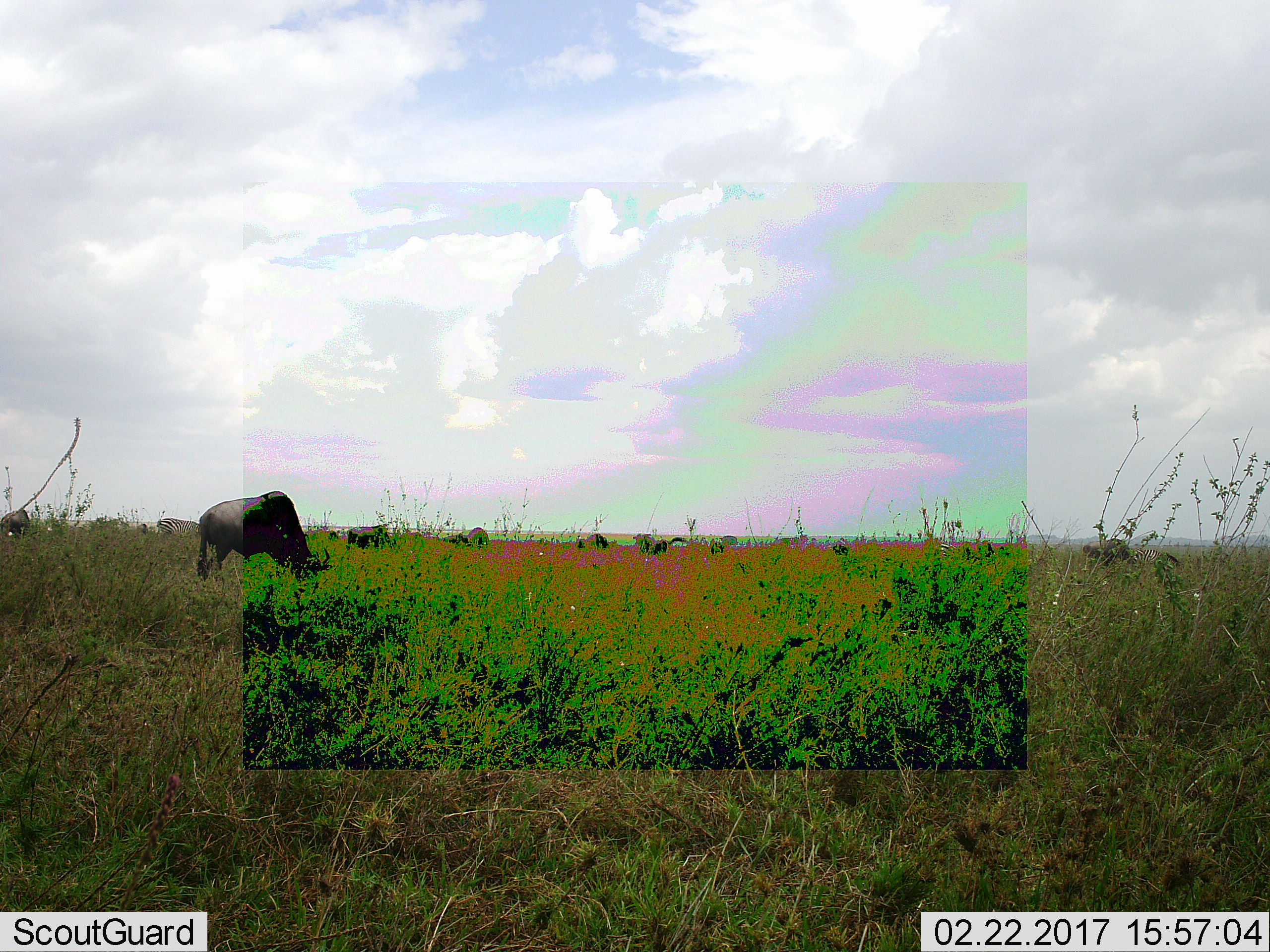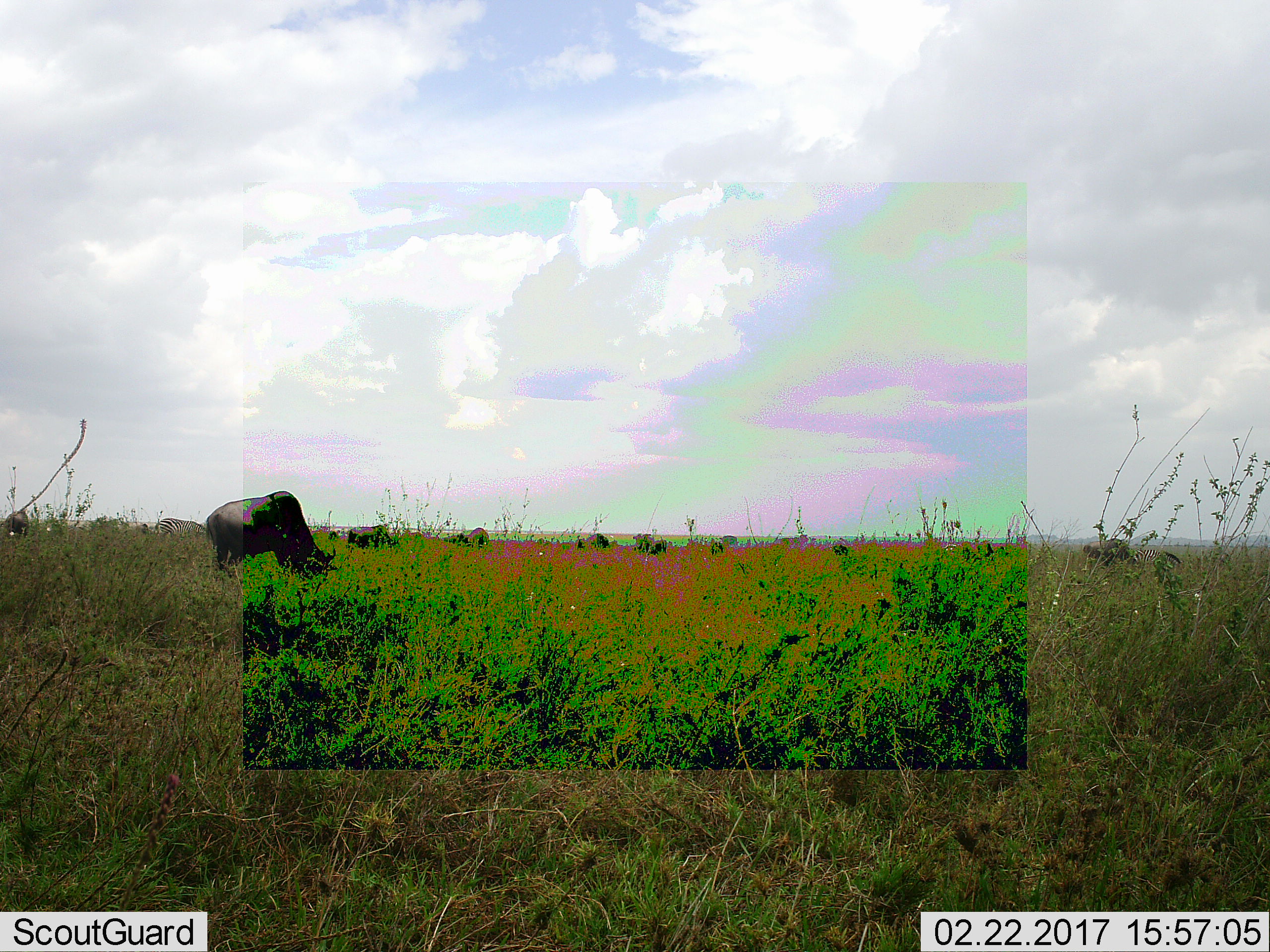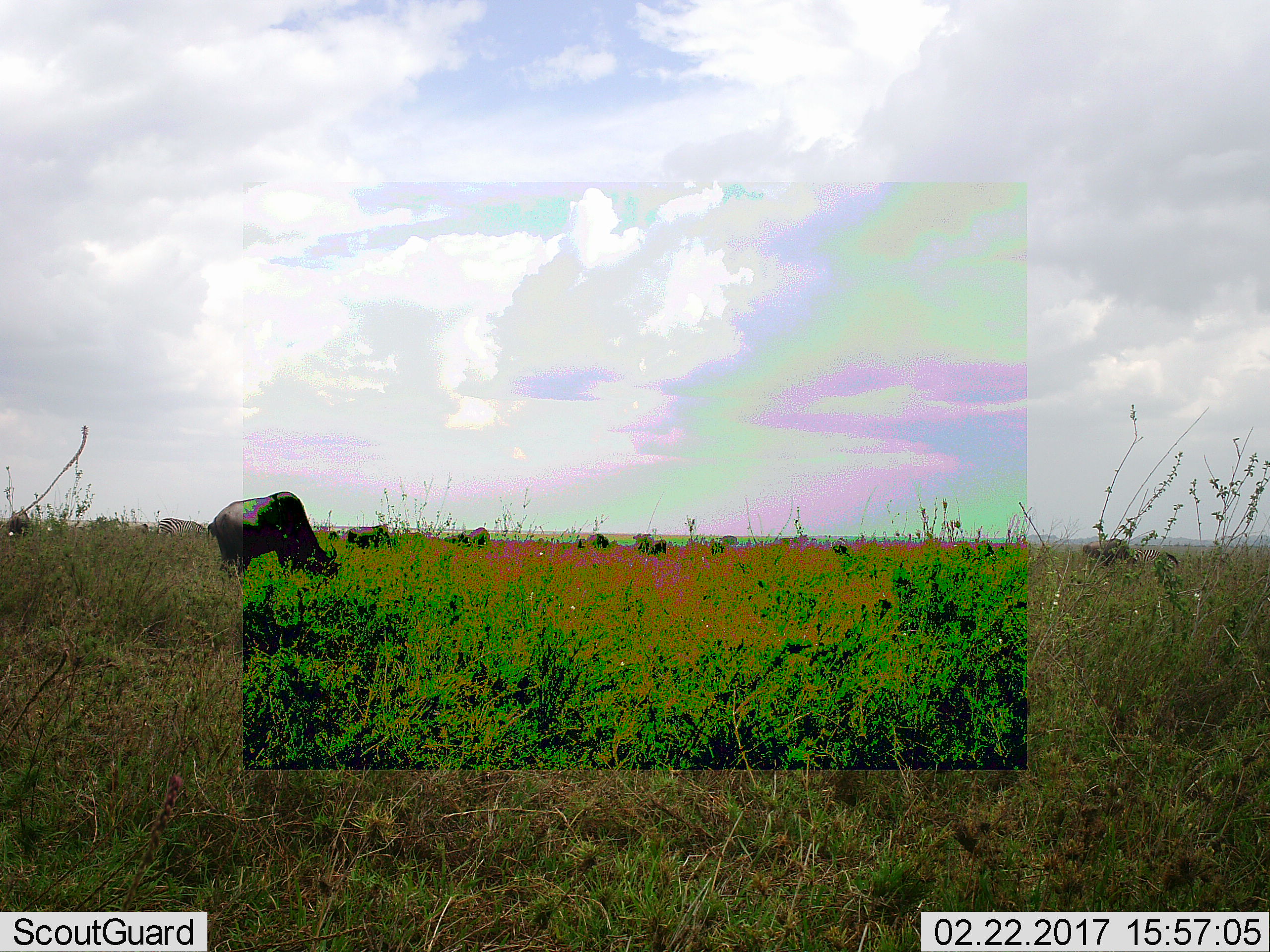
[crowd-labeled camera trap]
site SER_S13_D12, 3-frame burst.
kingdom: Animalia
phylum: Chordata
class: Mammalia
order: Artiodactyla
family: Bovidae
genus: Connochaetes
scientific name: Connochaetes taurinus taurinus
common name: blue wildebeest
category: wildebeestblue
Wildebeestblue (blue wildebeest) (Connochaetes taurinus taurinus), count 9. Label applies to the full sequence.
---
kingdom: Animalia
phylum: Chordata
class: Mammalia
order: Perissodactyla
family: Equidae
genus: Equus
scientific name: Equus quagga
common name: plains zebra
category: zebraplains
Zebraplains (plains zebra) (Equus quagga), count 3. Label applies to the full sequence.